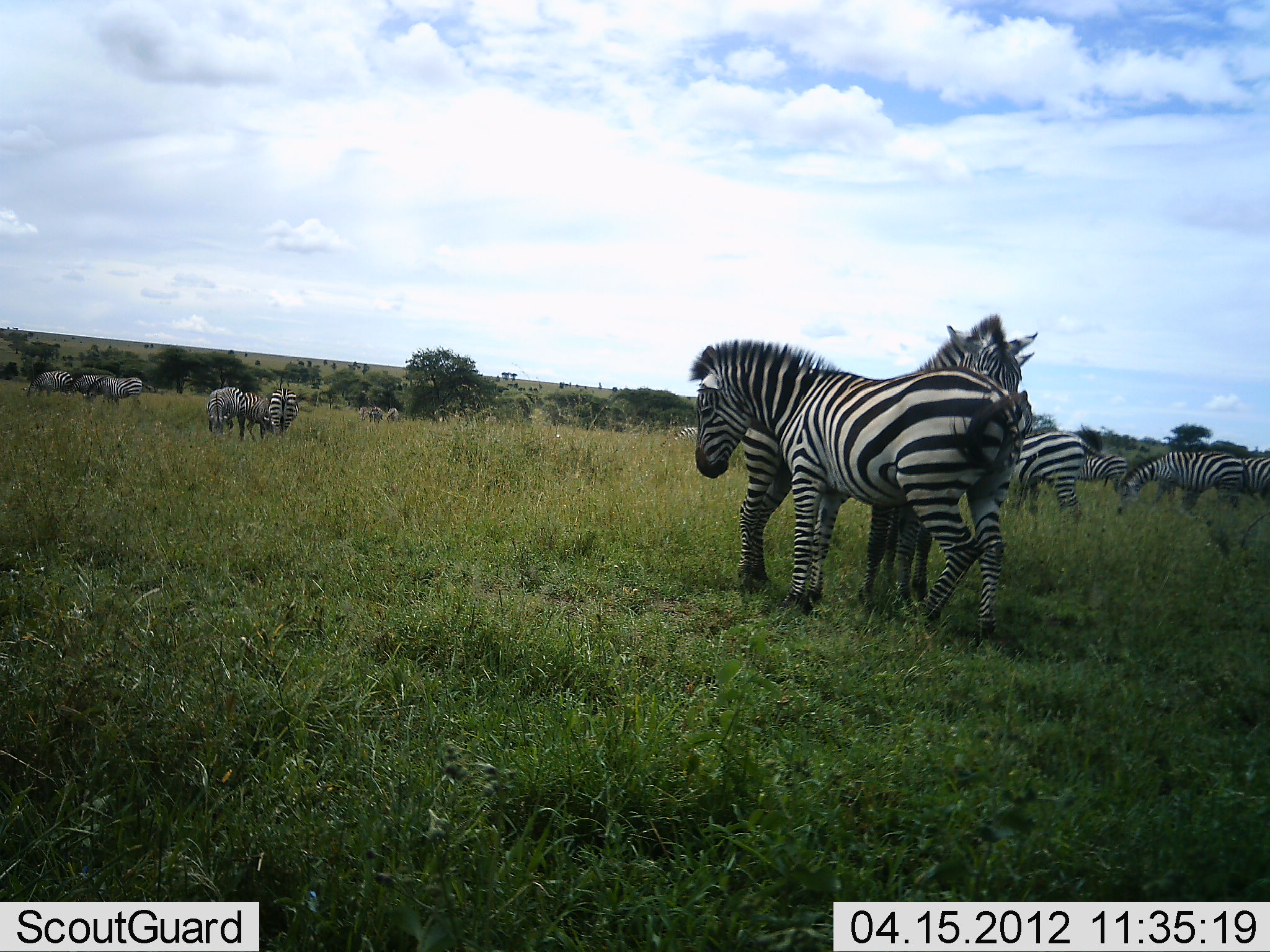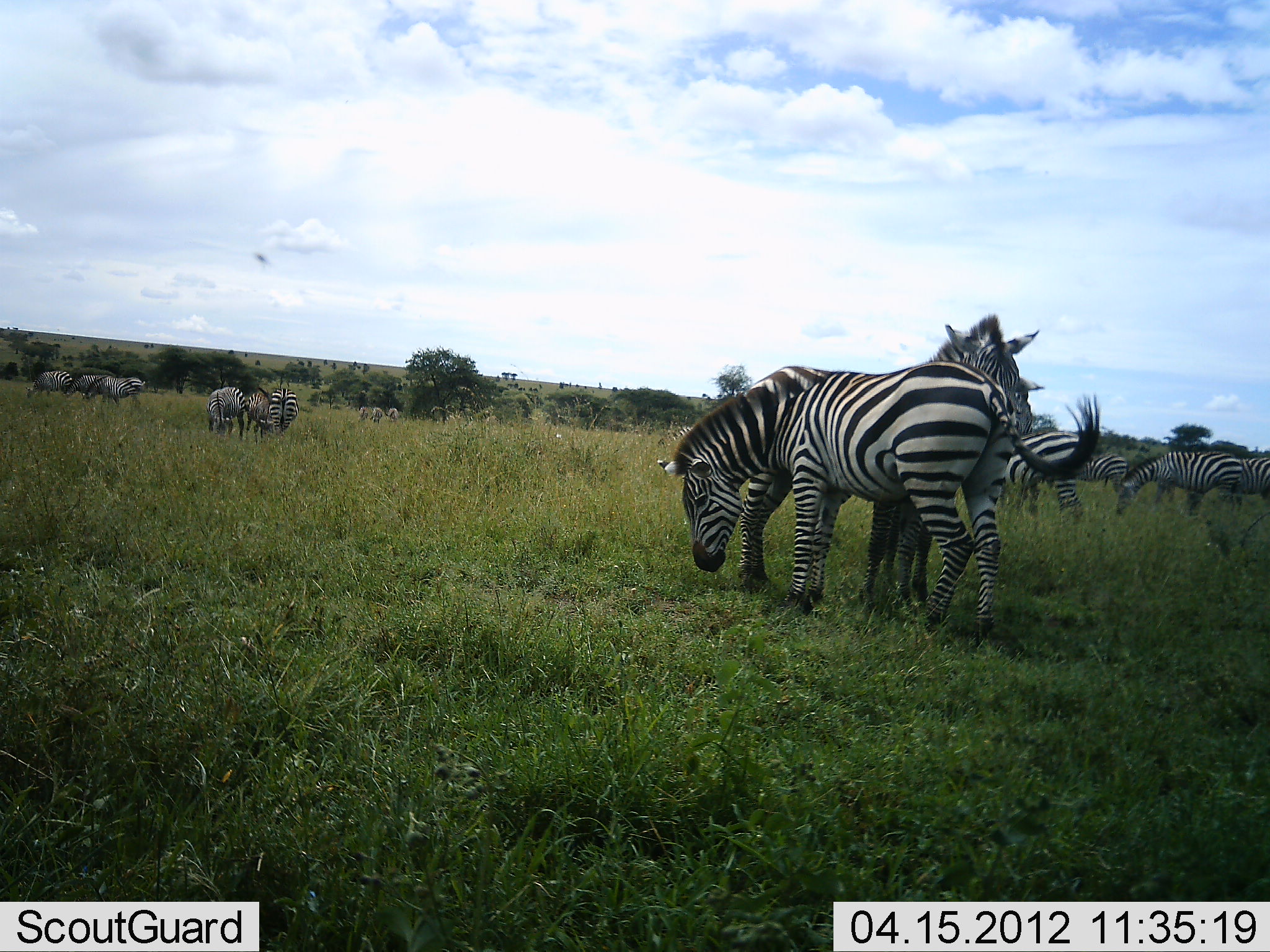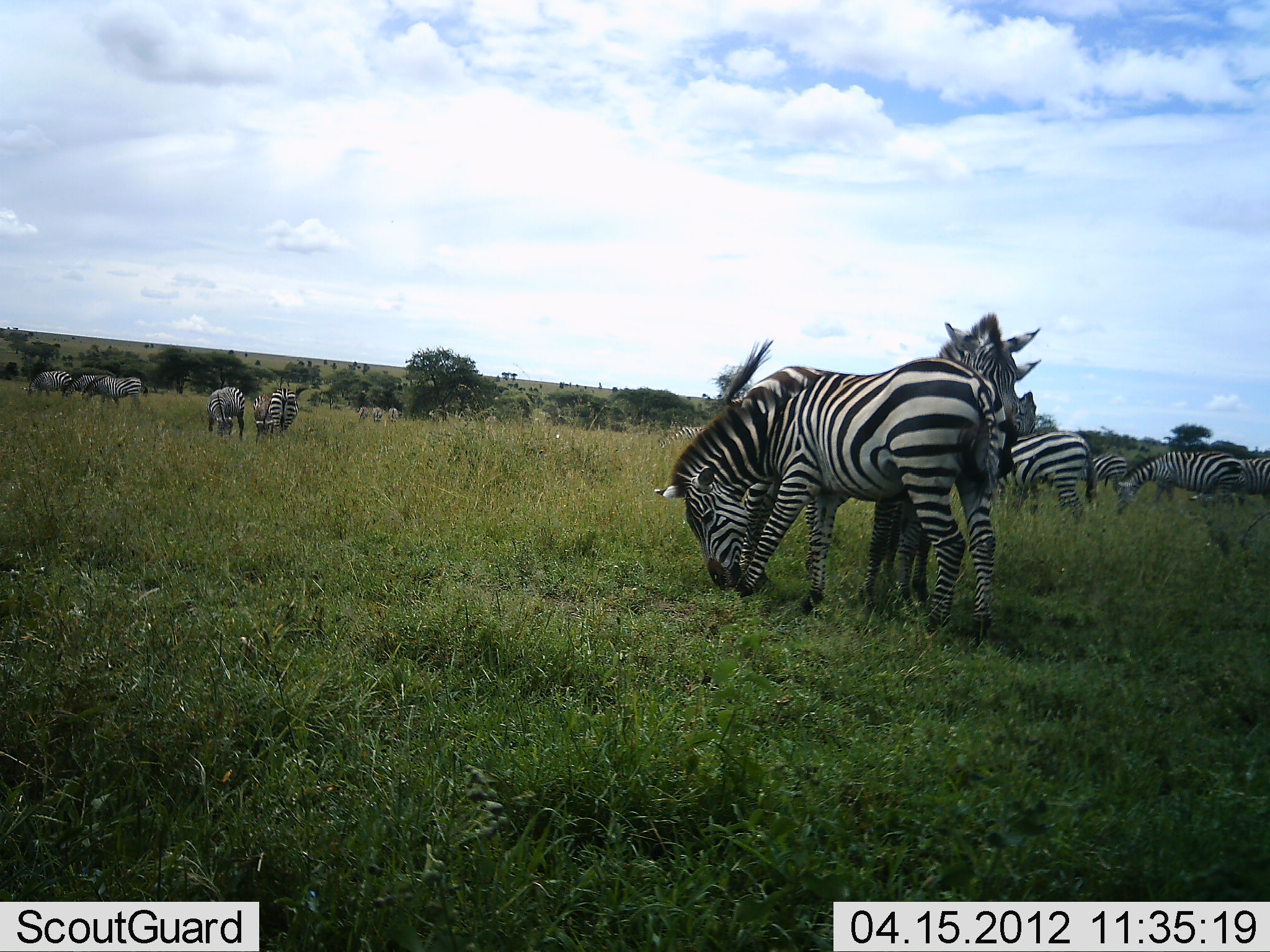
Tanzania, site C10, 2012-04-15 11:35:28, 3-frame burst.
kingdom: Animalia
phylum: Chordata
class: Mammalia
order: Perissodactyla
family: Equidae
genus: Equus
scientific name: Equus quagga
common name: plains zebra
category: zebra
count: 11-50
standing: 82%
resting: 0%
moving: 6%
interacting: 24%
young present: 0%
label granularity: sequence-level